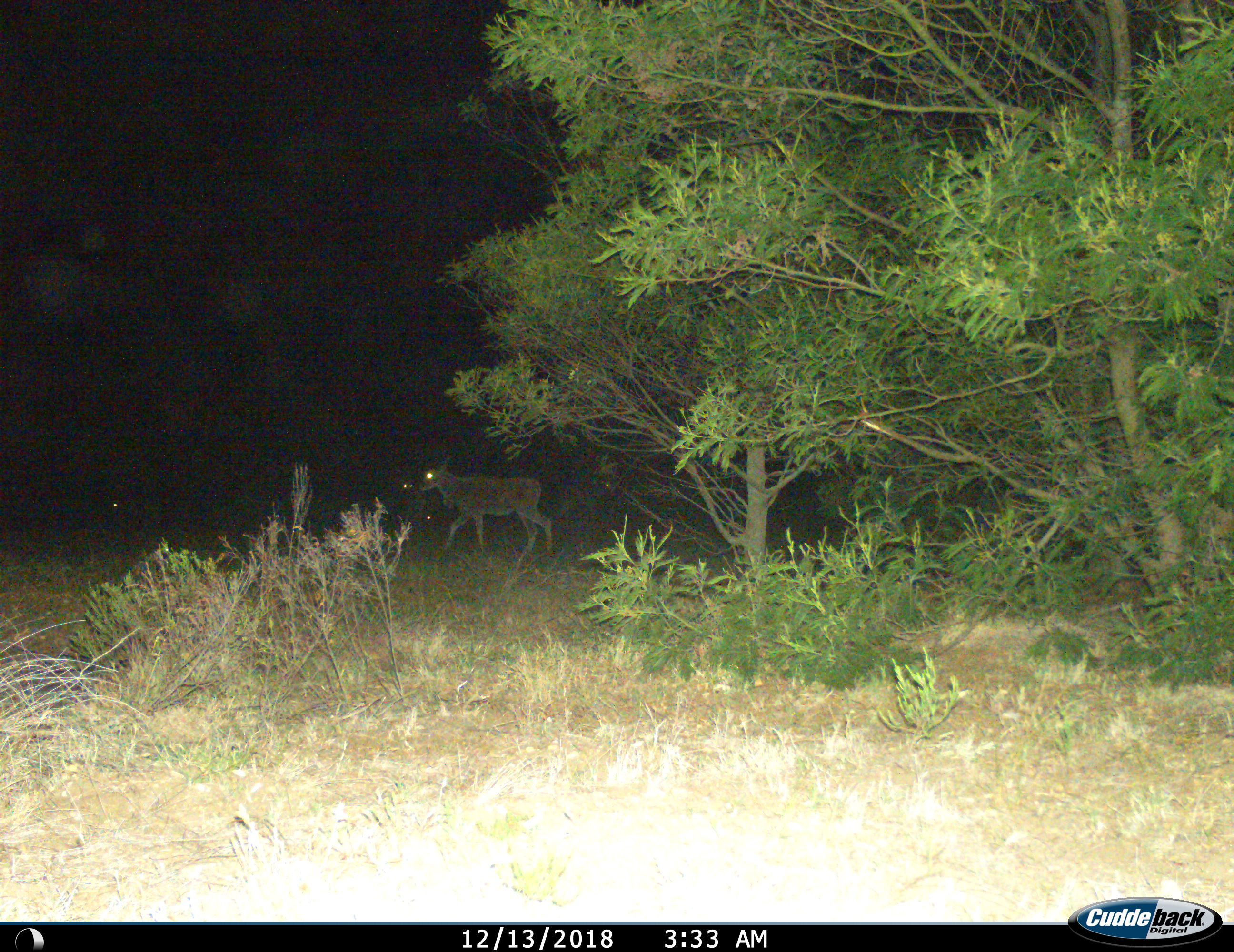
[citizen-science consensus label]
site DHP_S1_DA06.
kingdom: Animalia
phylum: Chordata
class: Mammalia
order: Artiodactyla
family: Bovidae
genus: Tragelaphus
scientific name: Tragelaphus oryx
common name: eland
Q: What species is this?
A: Eland (Tragelaphus oryx).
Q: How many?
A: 1.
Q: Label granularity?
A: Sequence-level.